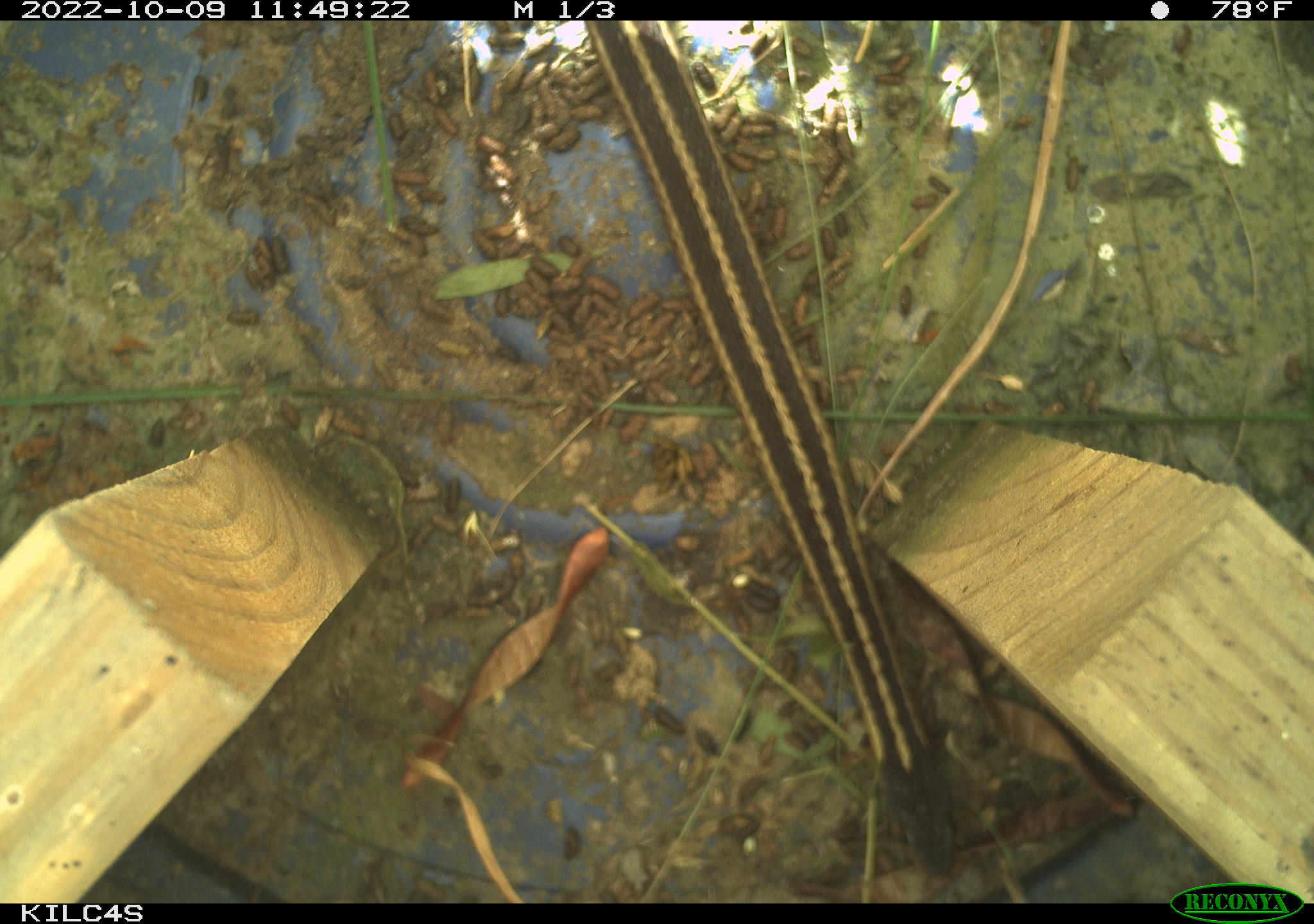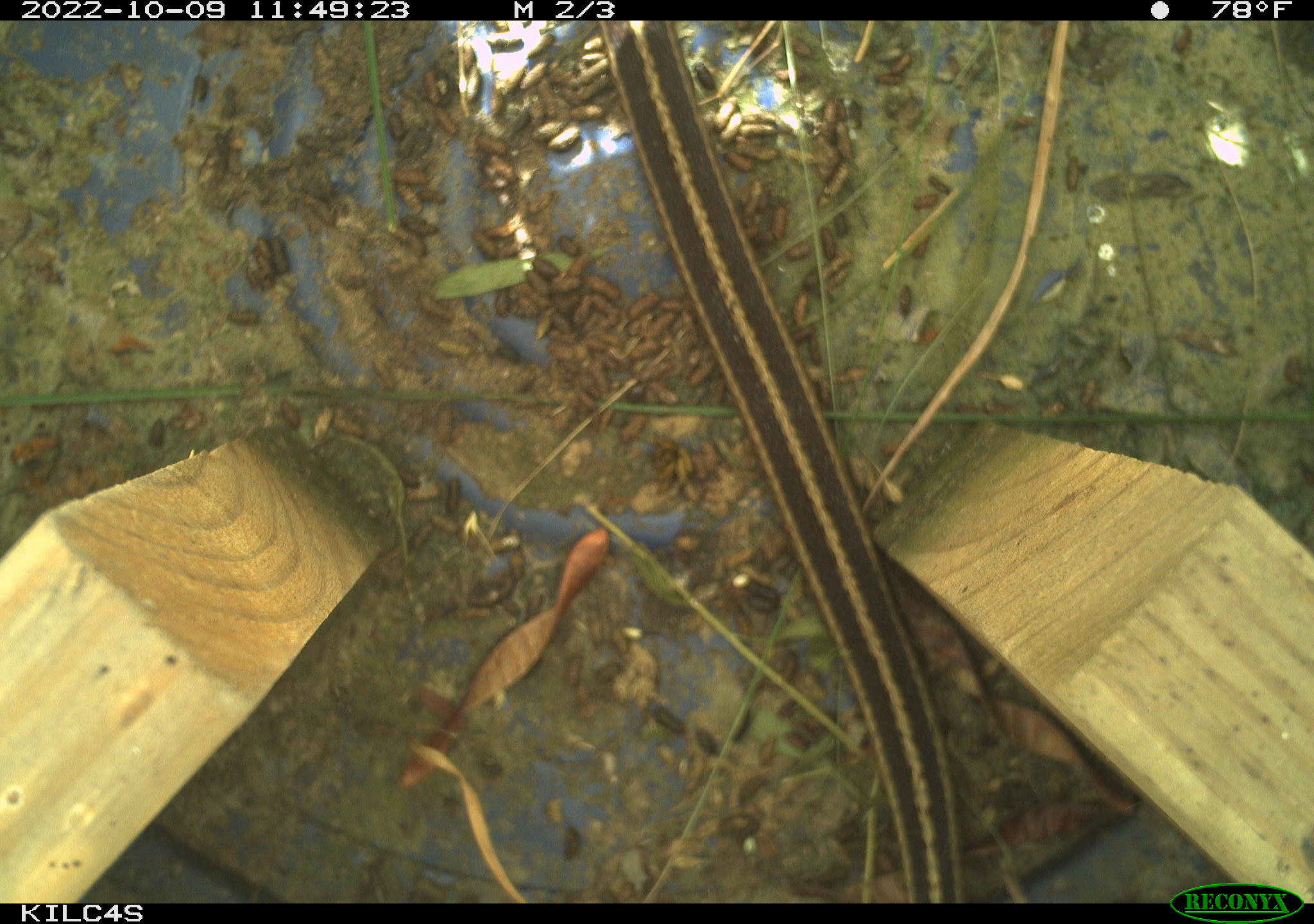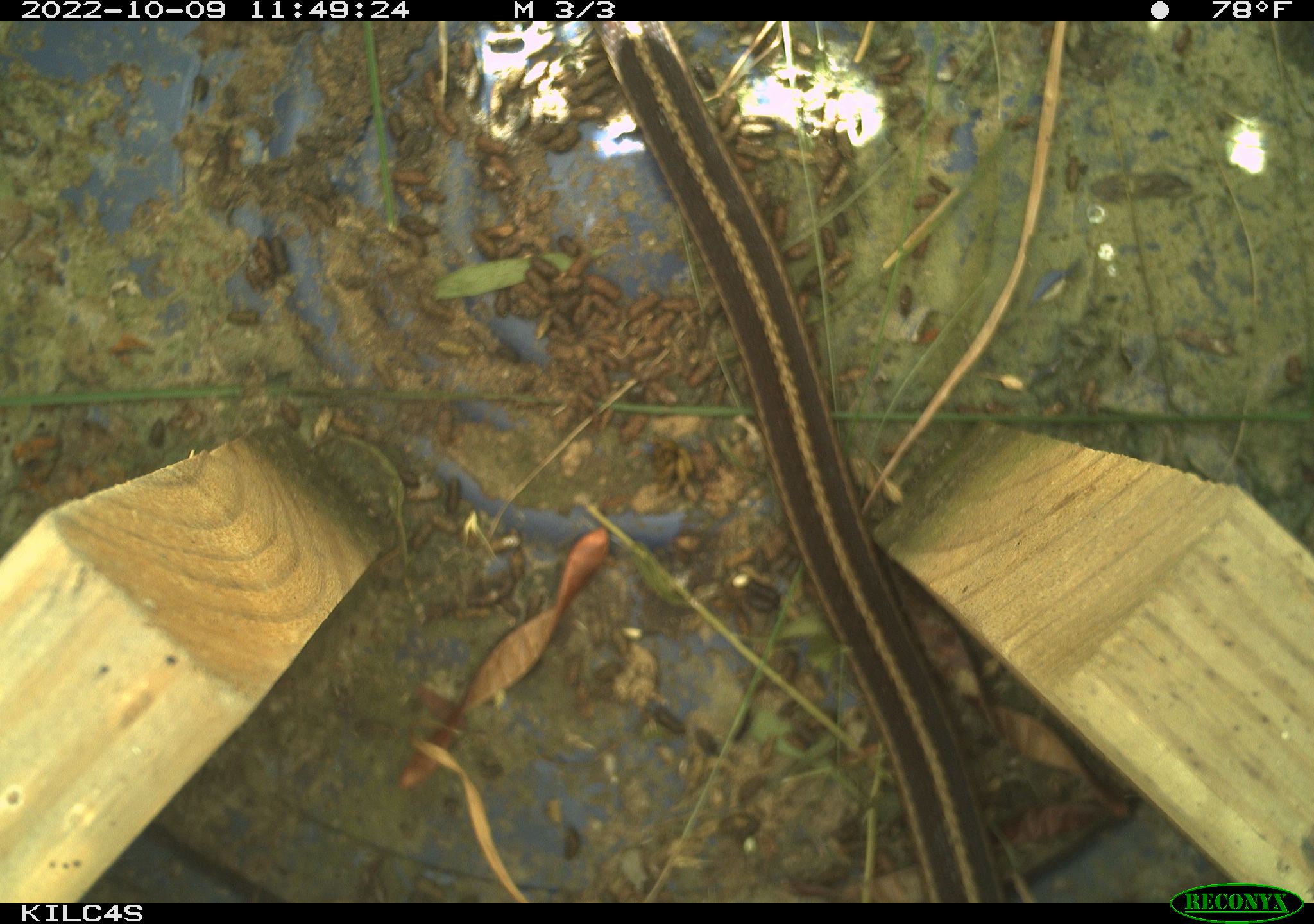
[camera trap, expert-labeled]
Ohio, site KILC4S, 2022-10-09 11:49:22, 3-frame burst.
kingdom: Animalia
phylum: Chordata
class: Reptilia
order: Squamata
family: Colubridae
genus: Thamnophis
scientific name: Thamnophis sirtalis sirtalis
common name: eastern gartersnake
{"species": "eastern gartersnake (Thamnophis sirtalis sirtalis)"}